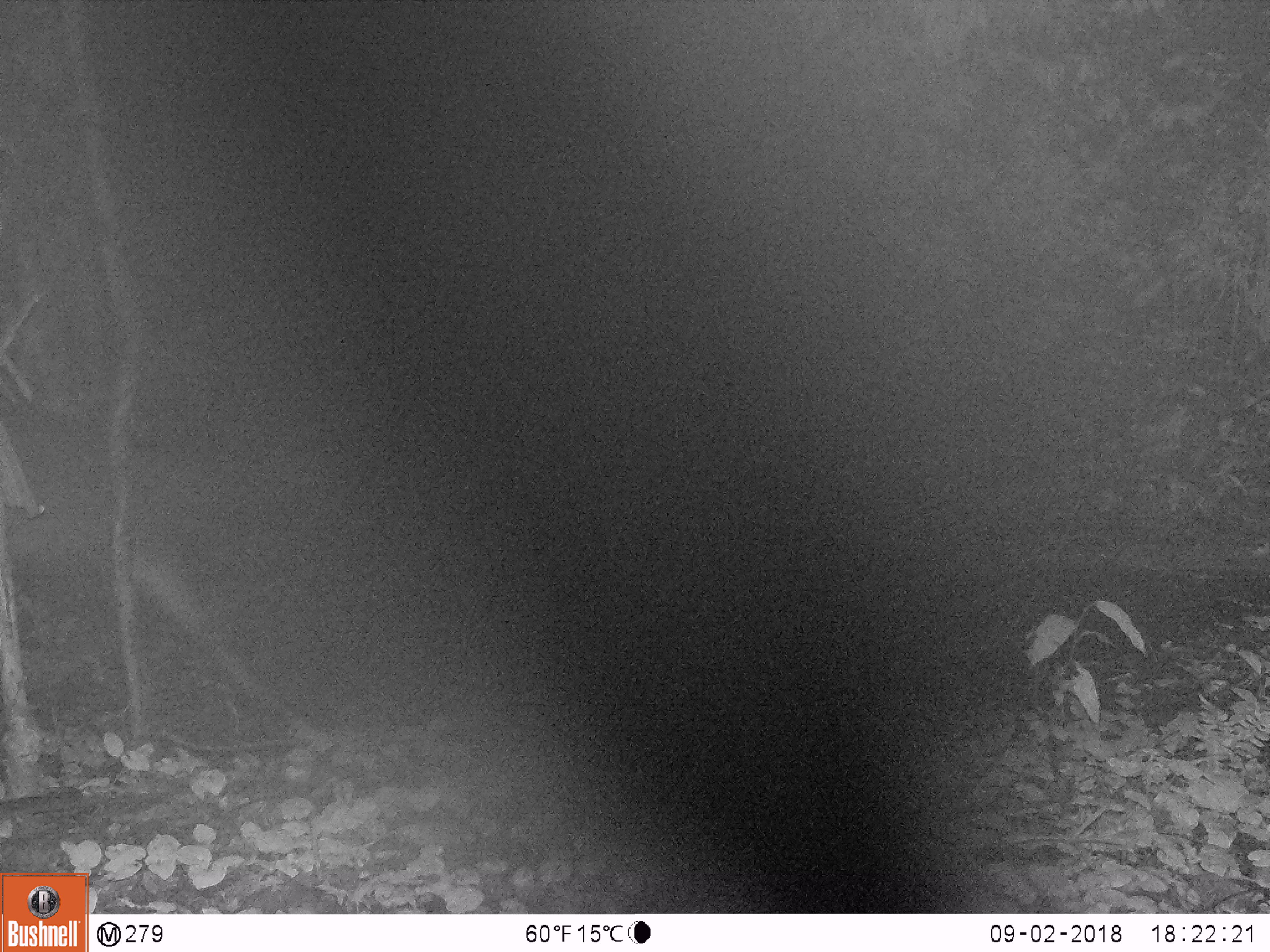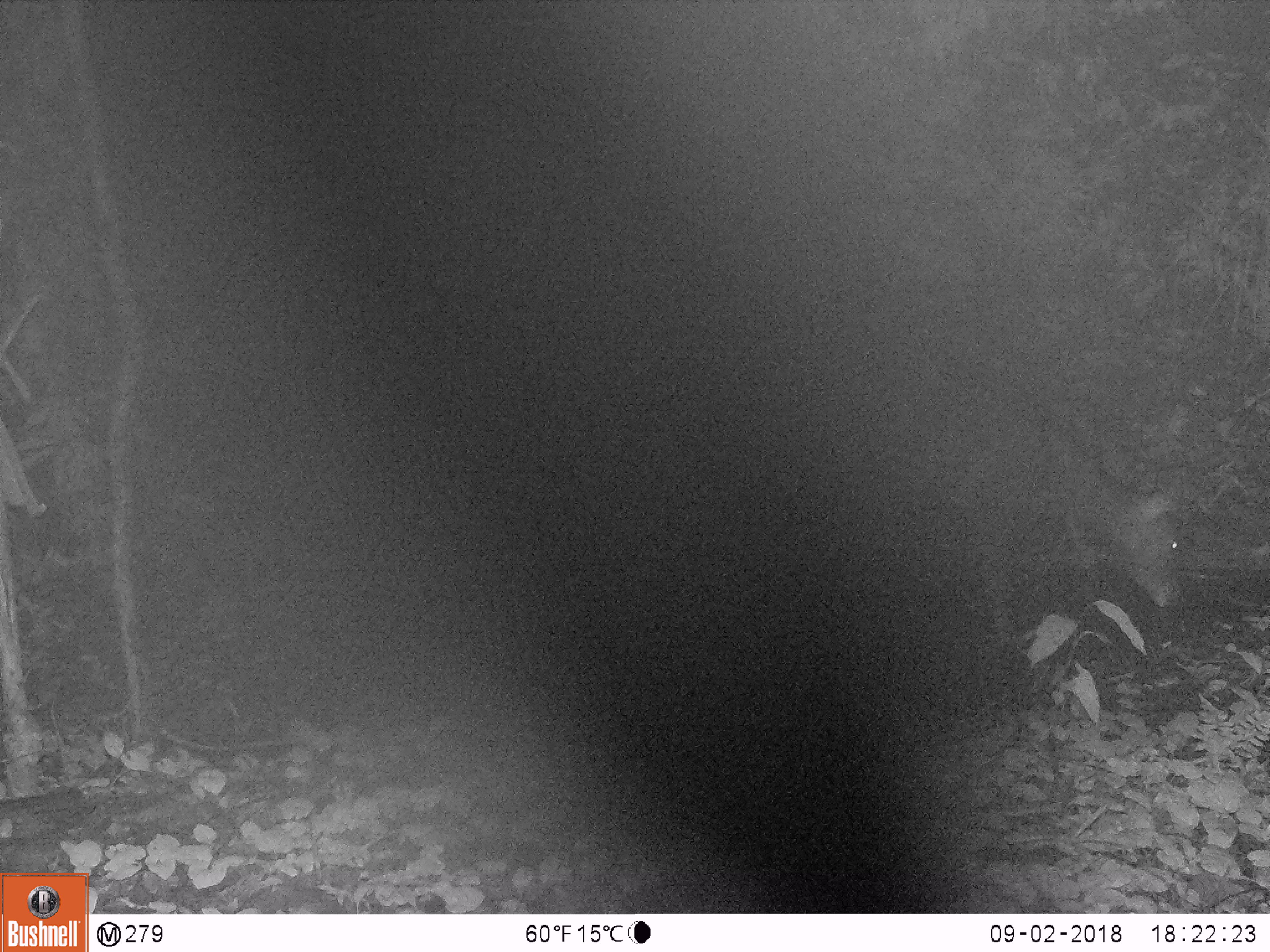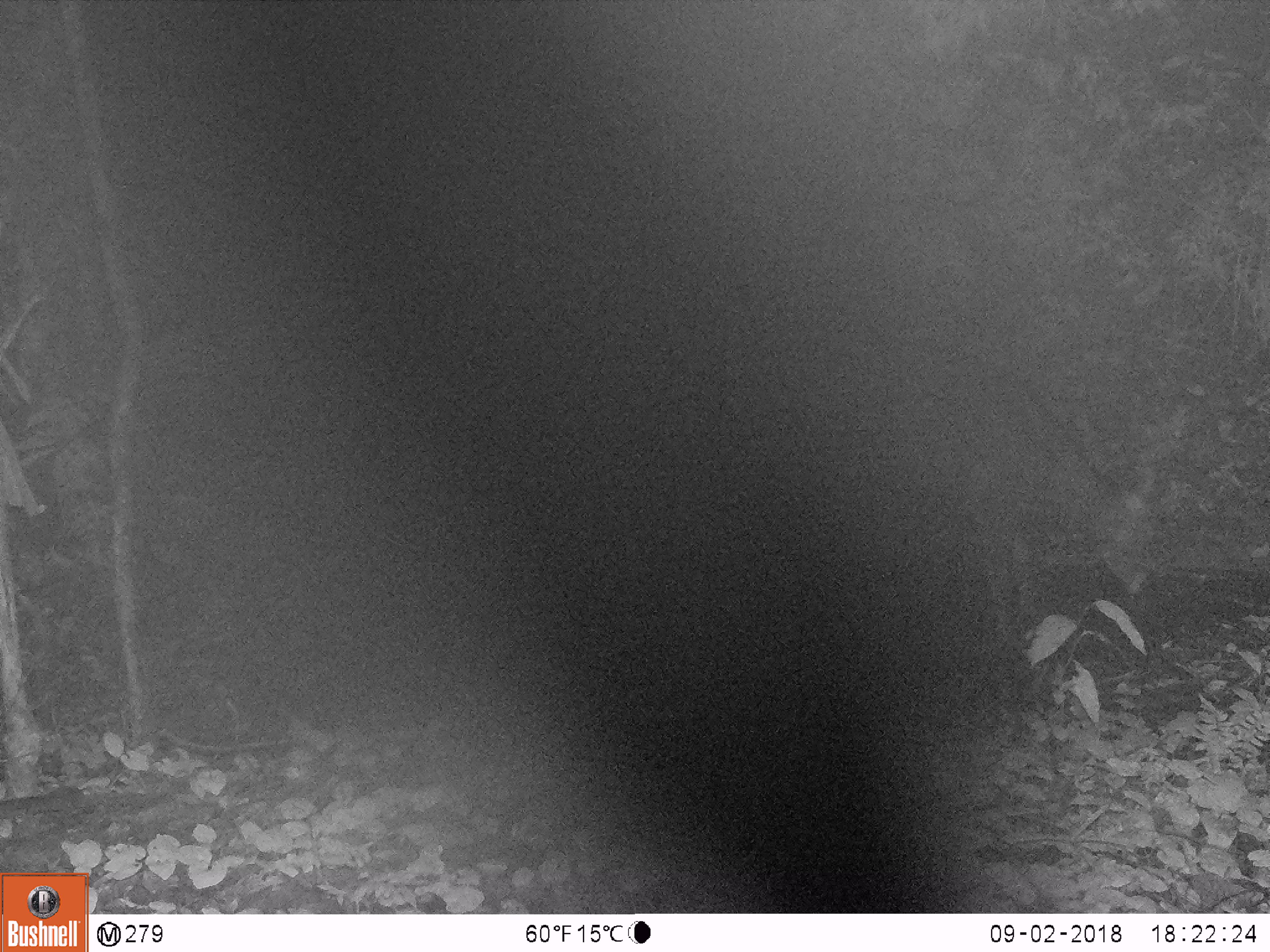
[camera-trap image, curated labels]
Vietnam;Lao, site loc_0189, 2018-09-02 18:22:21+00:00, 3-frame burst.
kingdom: Animalia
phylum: Chordata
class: Mammalia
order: Artiodactyla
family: Cervidae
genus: Rusa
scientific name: Rusa unicolor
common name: sambar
Sambar (Rusa unicolor). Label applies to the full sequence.